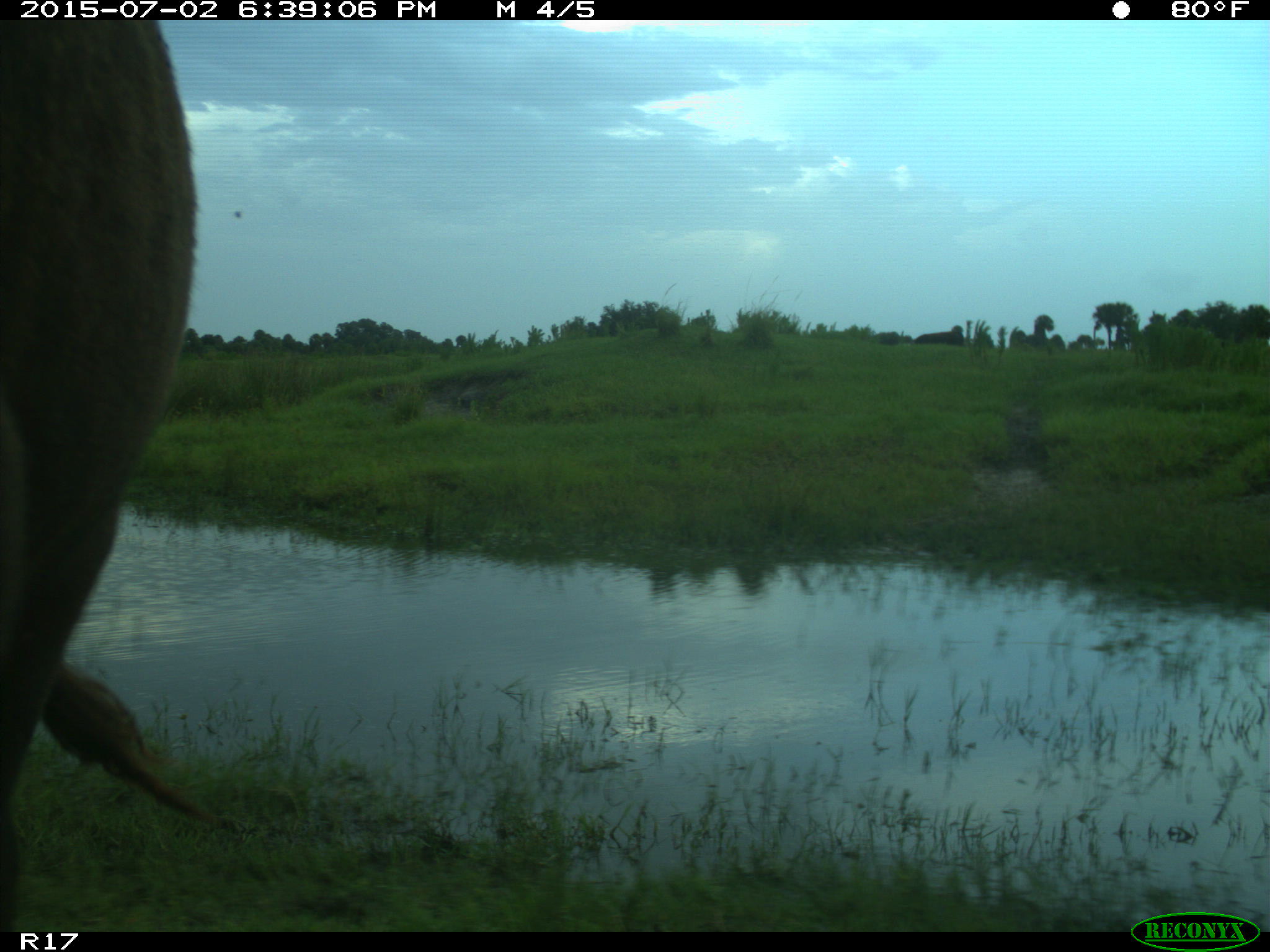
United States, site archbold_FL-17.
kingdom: Animalia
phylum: Chordata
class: Mammalia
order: Artiodactyla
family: Bovidae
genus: Bos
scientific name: Bos taurus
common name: domestic cow